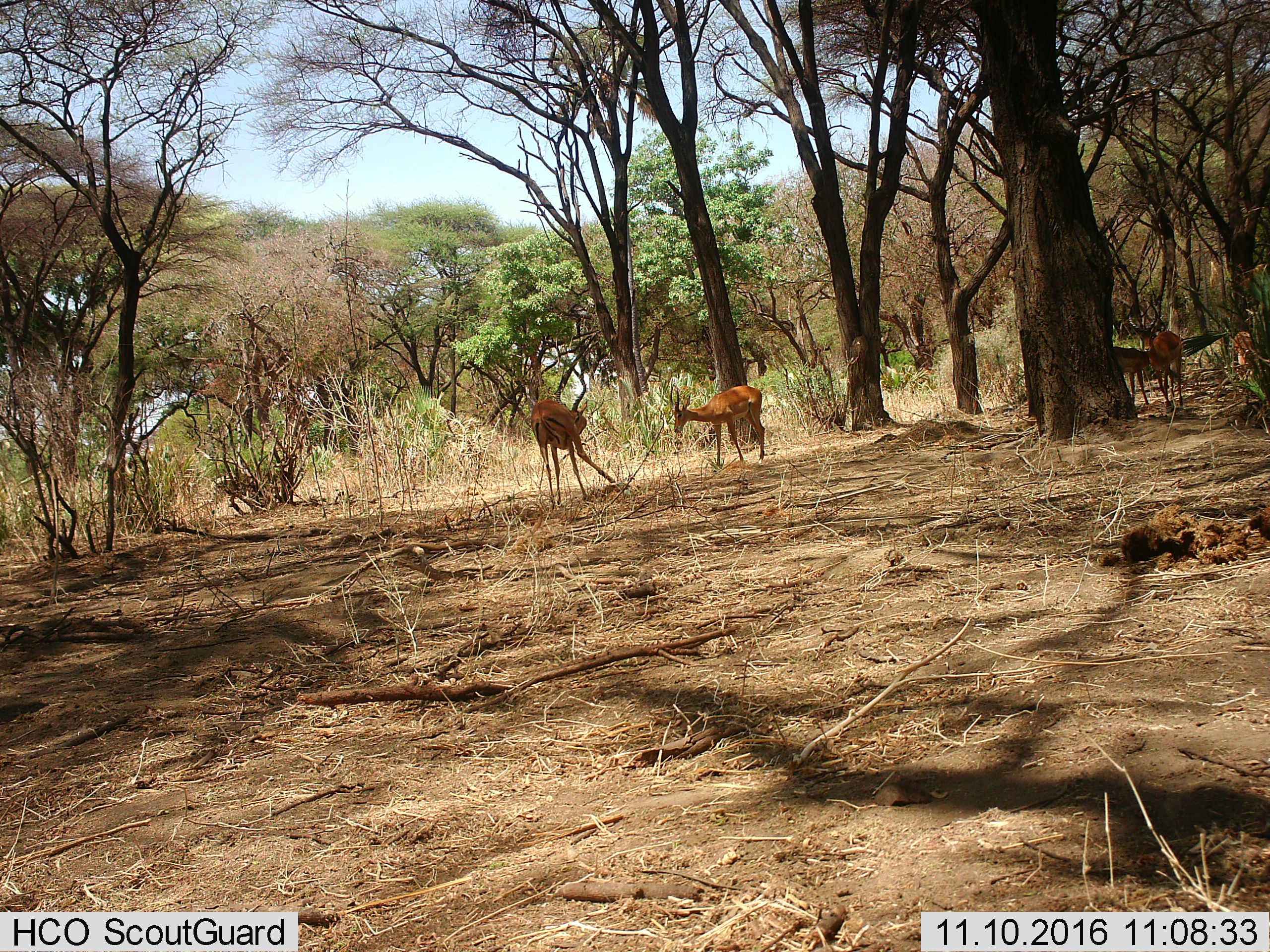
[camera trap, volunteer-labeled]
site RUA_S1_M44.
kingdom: Animalia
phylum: Chordata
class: Mammalia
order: Artiodactyla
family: Bovidae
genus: Aepyceros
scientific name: Aepyceros melampus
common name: impala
Impala (Aepyceros melampus), count 5. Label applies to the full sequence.